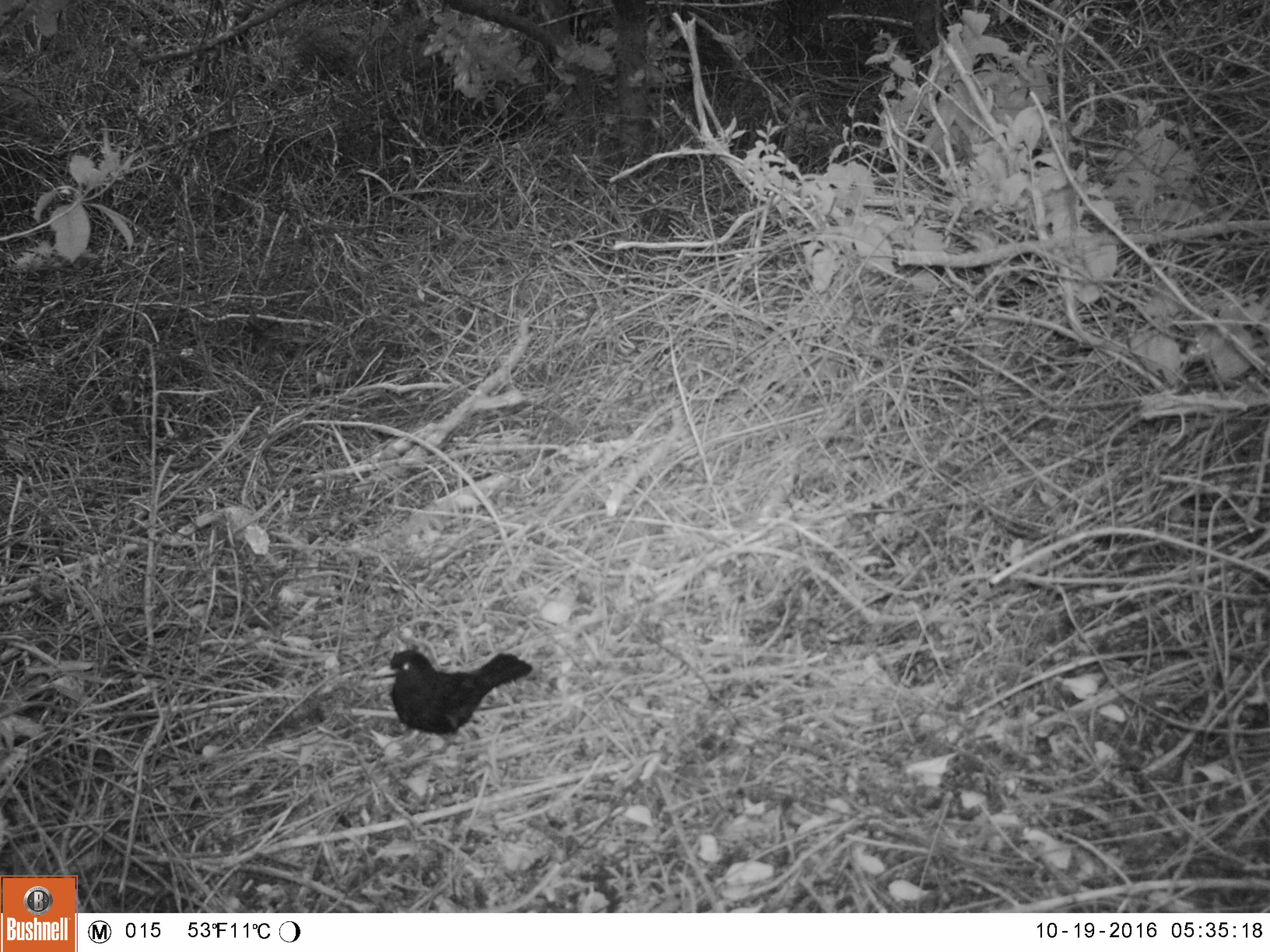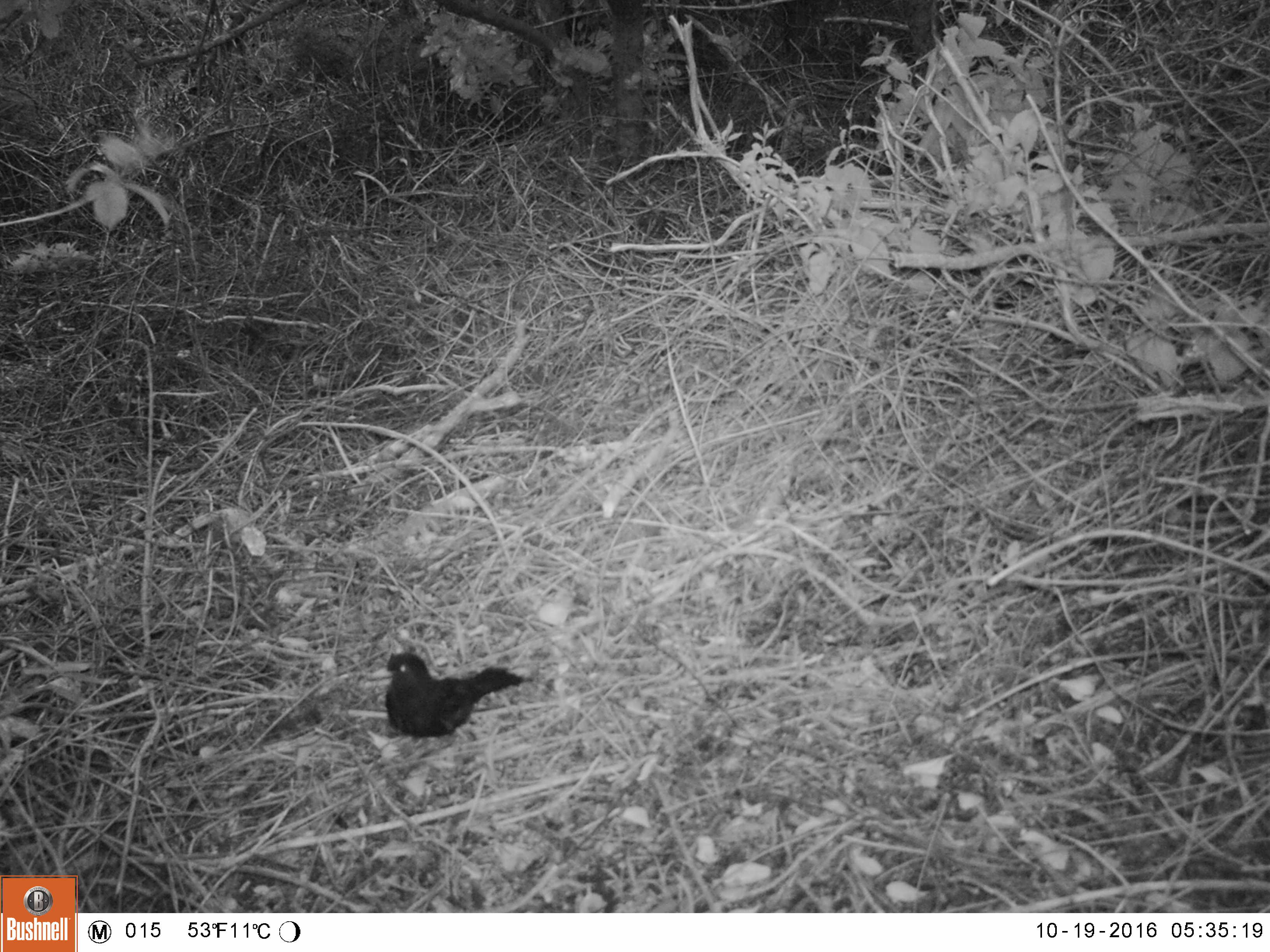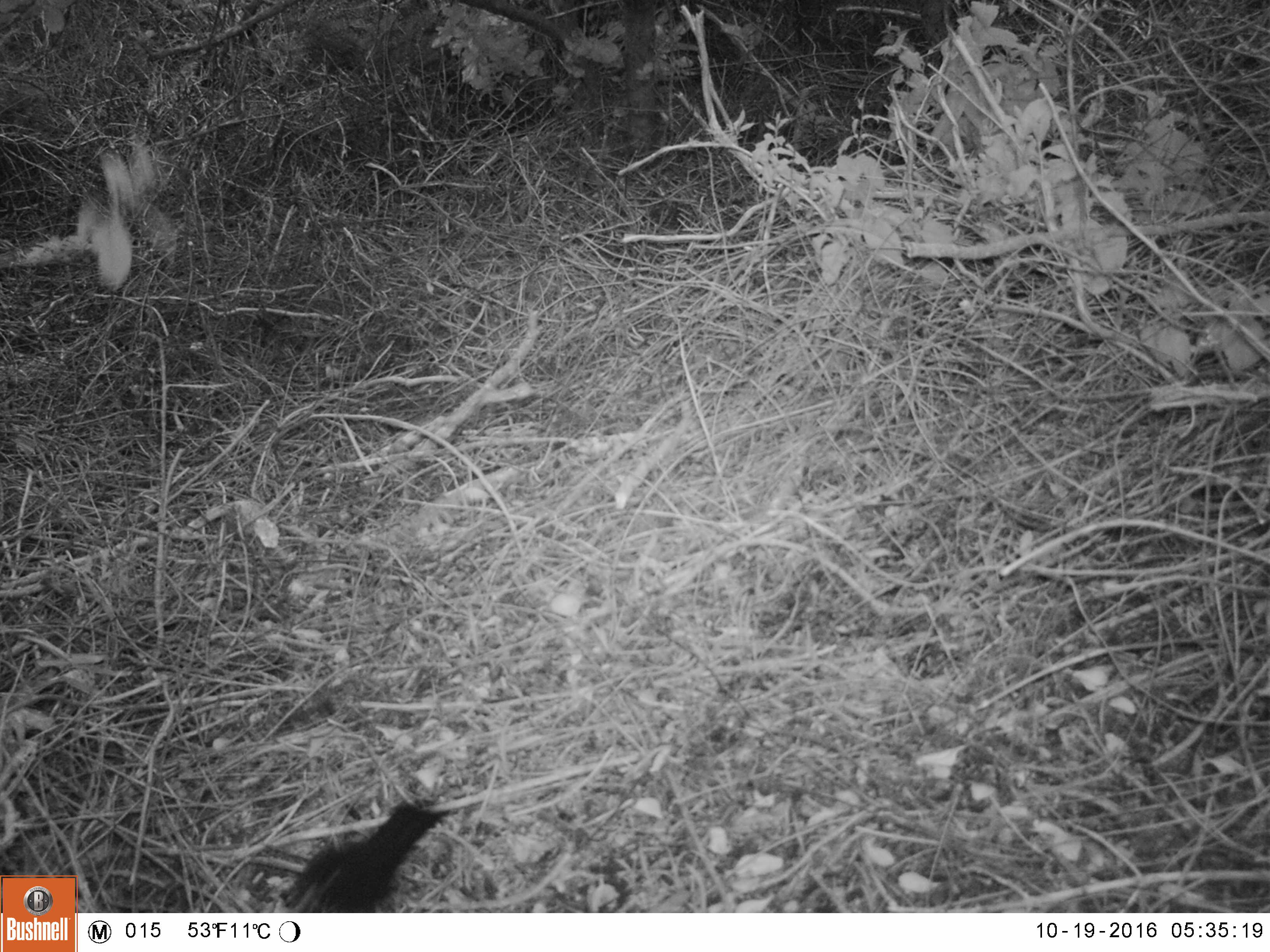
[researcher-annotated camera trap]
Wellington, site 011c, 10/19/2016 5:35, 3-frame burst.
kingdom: Animalia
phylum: Chordata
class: Aves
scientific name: Aves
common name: bird